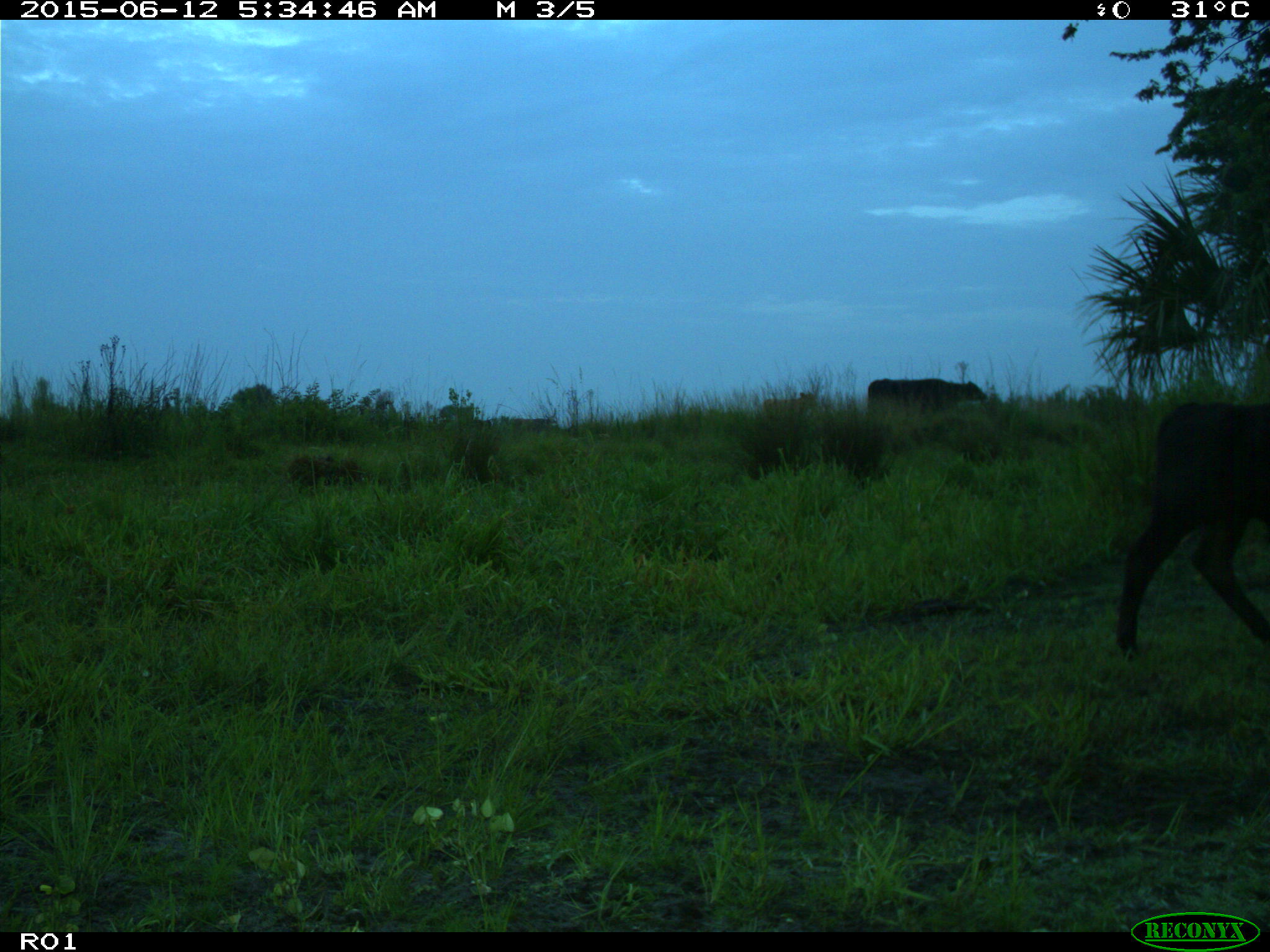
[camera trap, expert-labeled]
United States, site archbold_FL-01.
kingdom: Animalia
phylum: Chordata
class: Mammalia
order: Artiodactyla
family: Bovidae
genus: Bos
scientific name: Bos taurus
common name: domestic cow